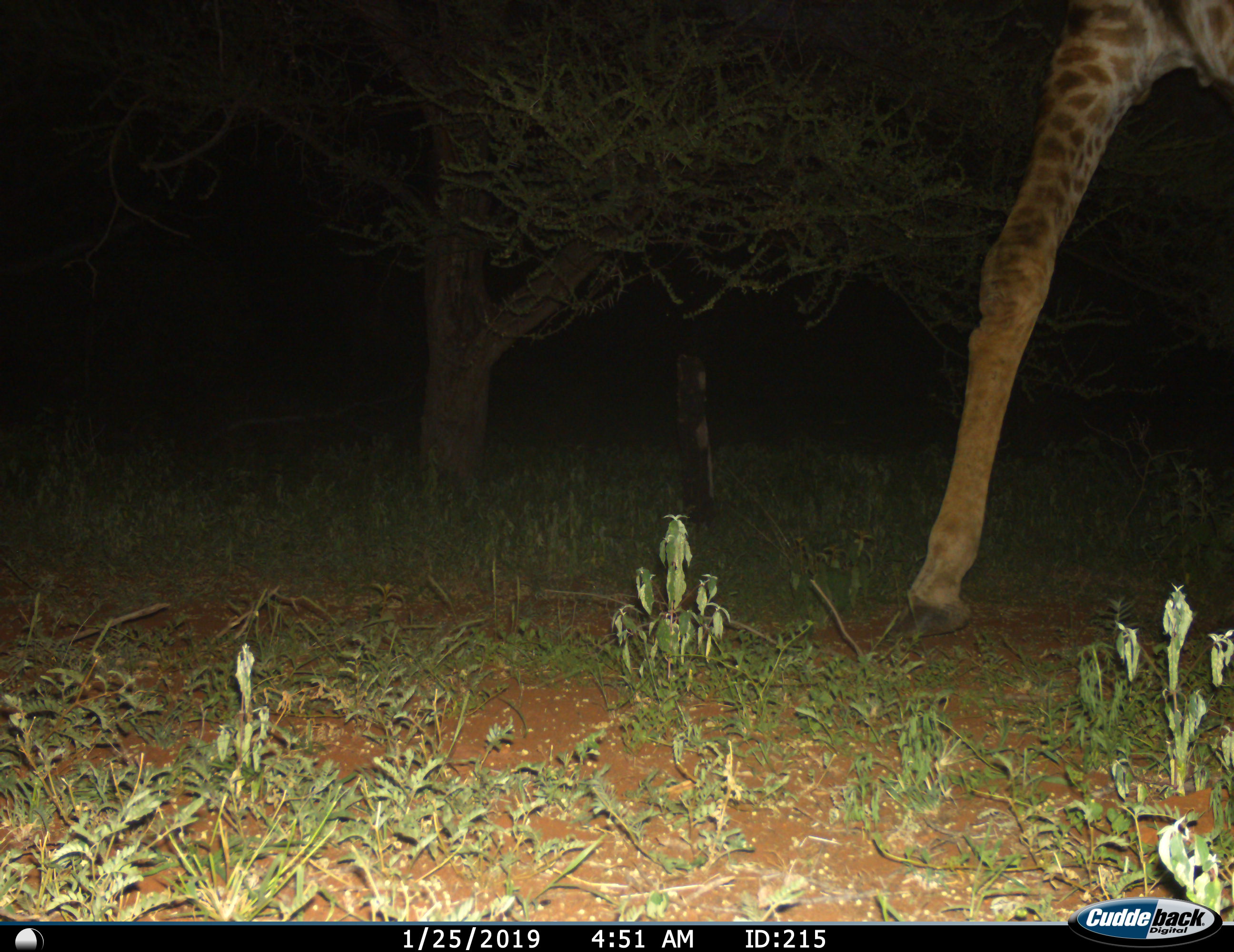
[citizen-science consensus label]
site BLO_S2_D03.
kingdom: Animalia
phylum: Chordata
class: Mammalia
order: Artiodactyla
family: Giraffidae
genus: Giraffa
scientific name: Giraffa camelopardalis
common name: giraffe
Giraffe (Giraffa camelopardalis), count 1. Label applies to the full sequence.